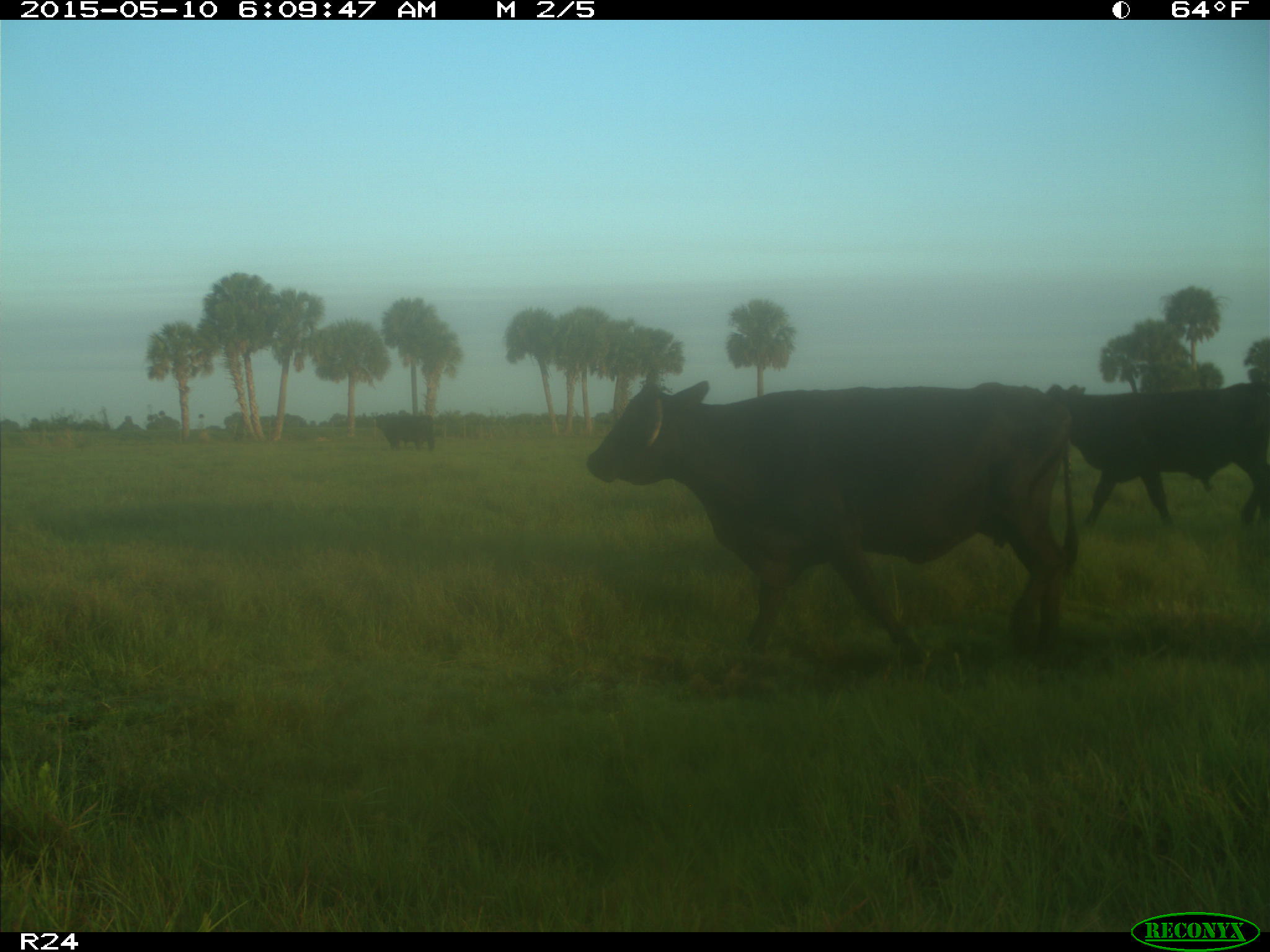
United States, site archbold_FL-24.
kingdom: Animalia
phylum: Chordata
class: Mammalia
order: Artiodactyla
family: Bovidae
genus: Bos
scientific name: Bos taurus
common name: domestic cow